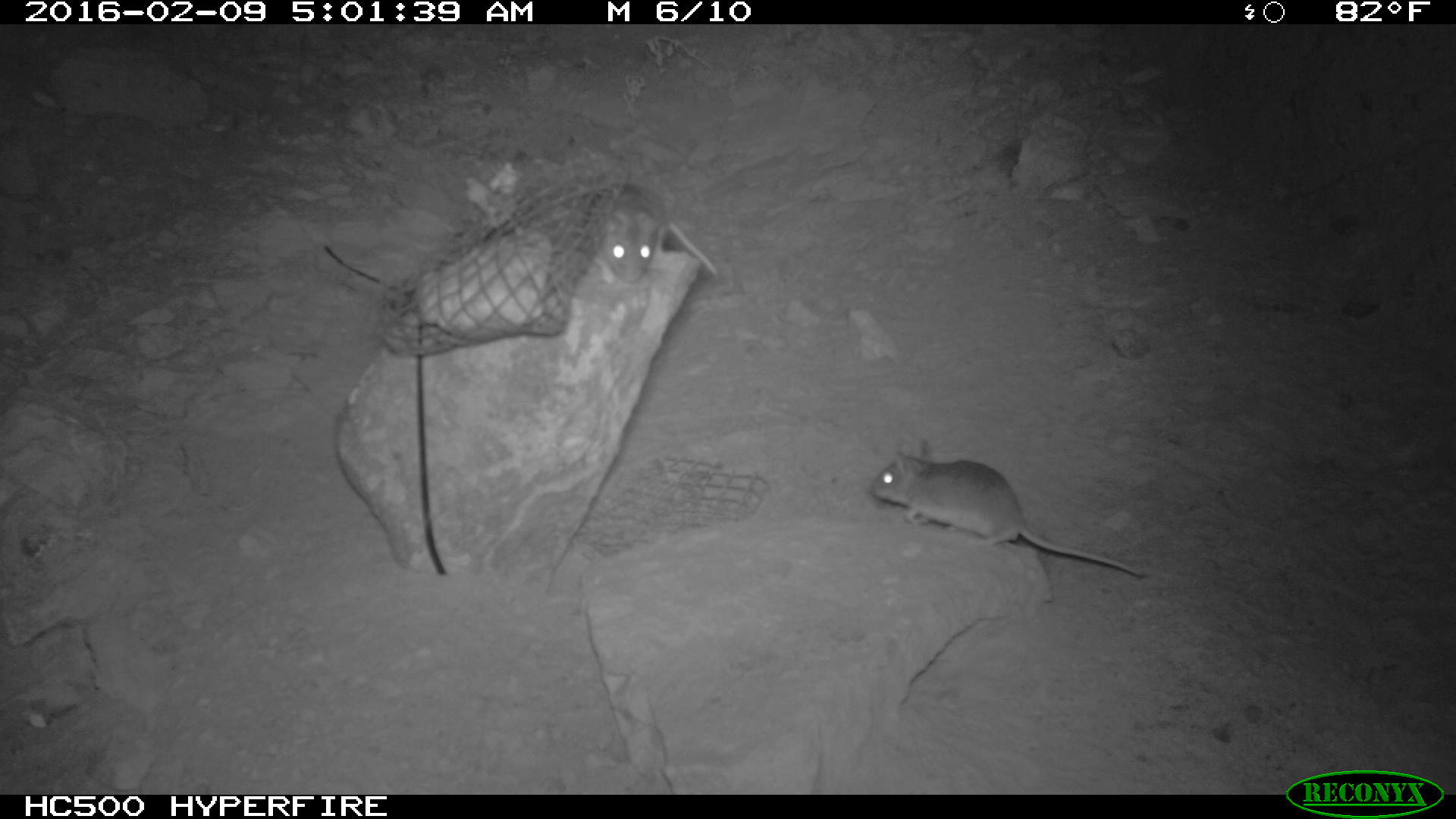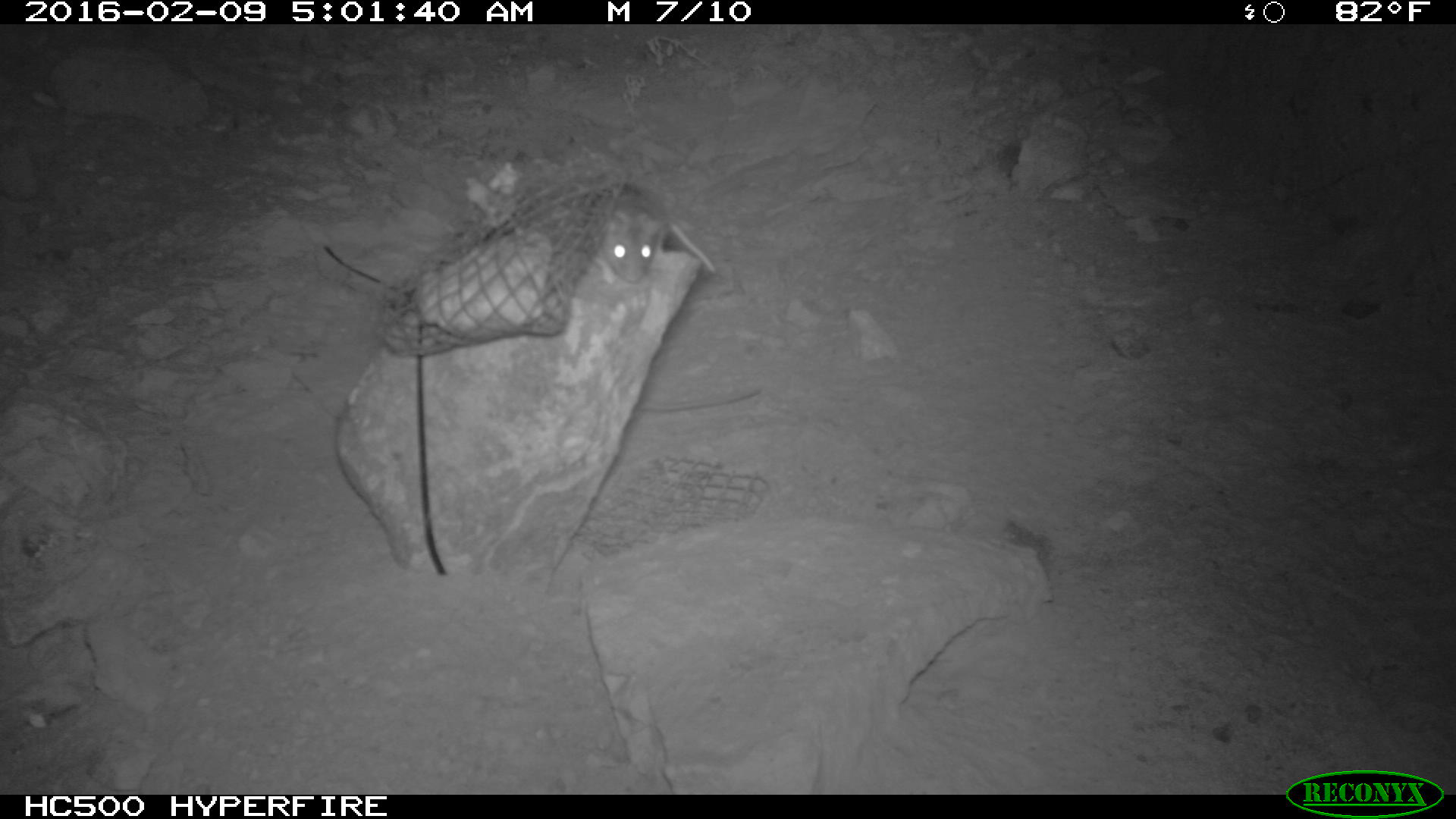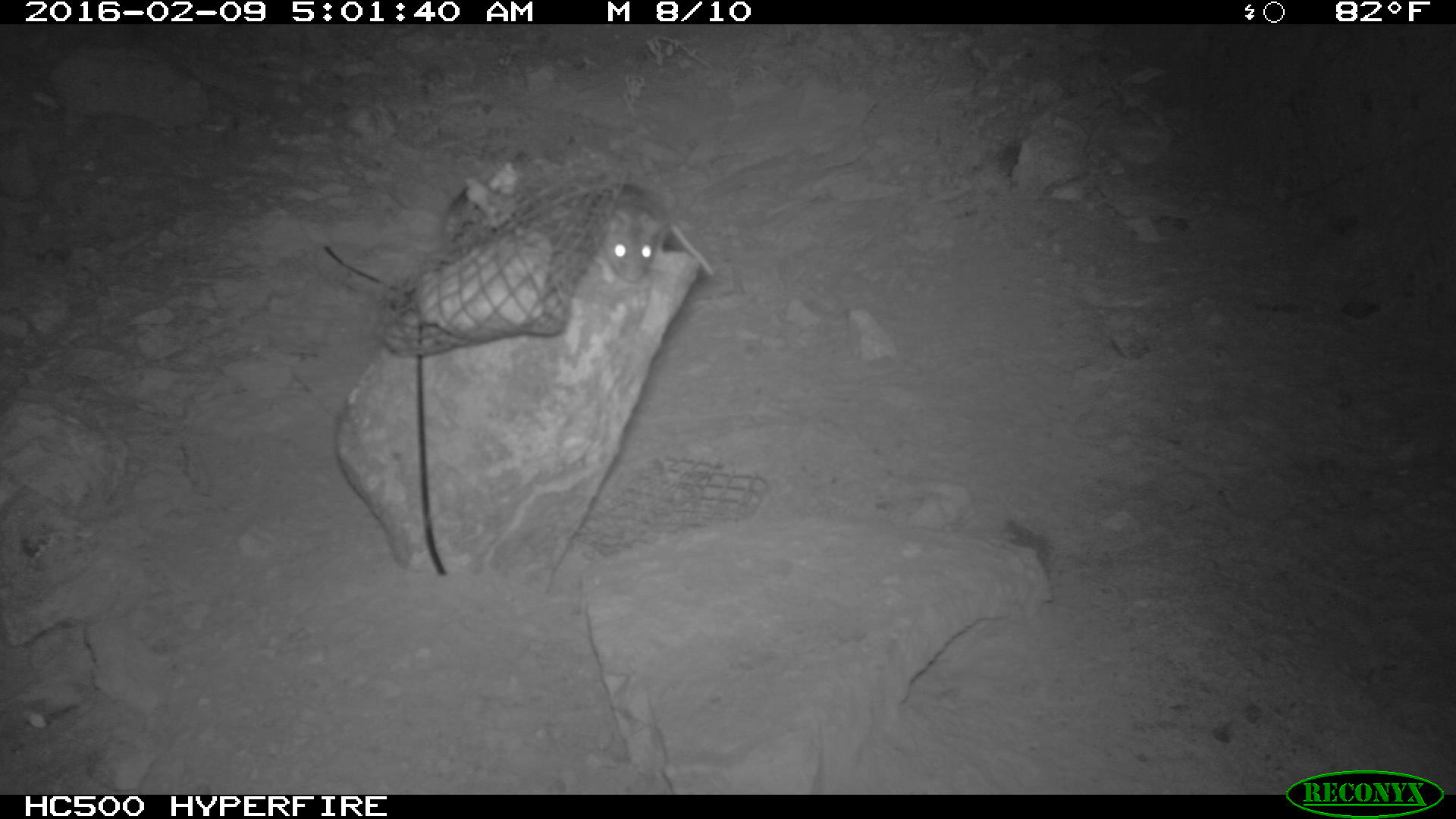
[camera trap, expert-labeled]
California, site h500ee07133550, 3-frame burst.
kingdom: Animalia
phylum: Chordata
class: Mammalia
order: Rodentia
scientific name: Rodentia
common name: rodent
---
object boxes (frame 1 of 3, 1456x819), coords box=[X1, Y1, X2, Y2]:
rodent: box=[871, 435, 1151, 580]; box=[592, 180, 723, 281]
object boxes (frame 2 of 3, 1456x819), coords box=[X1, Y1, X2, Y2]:
rodent: box=[582, 180, 714, 283]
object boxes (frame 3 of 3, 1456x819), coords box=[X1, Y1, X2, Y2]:
rodent: box=[595, 184, 714, 283]